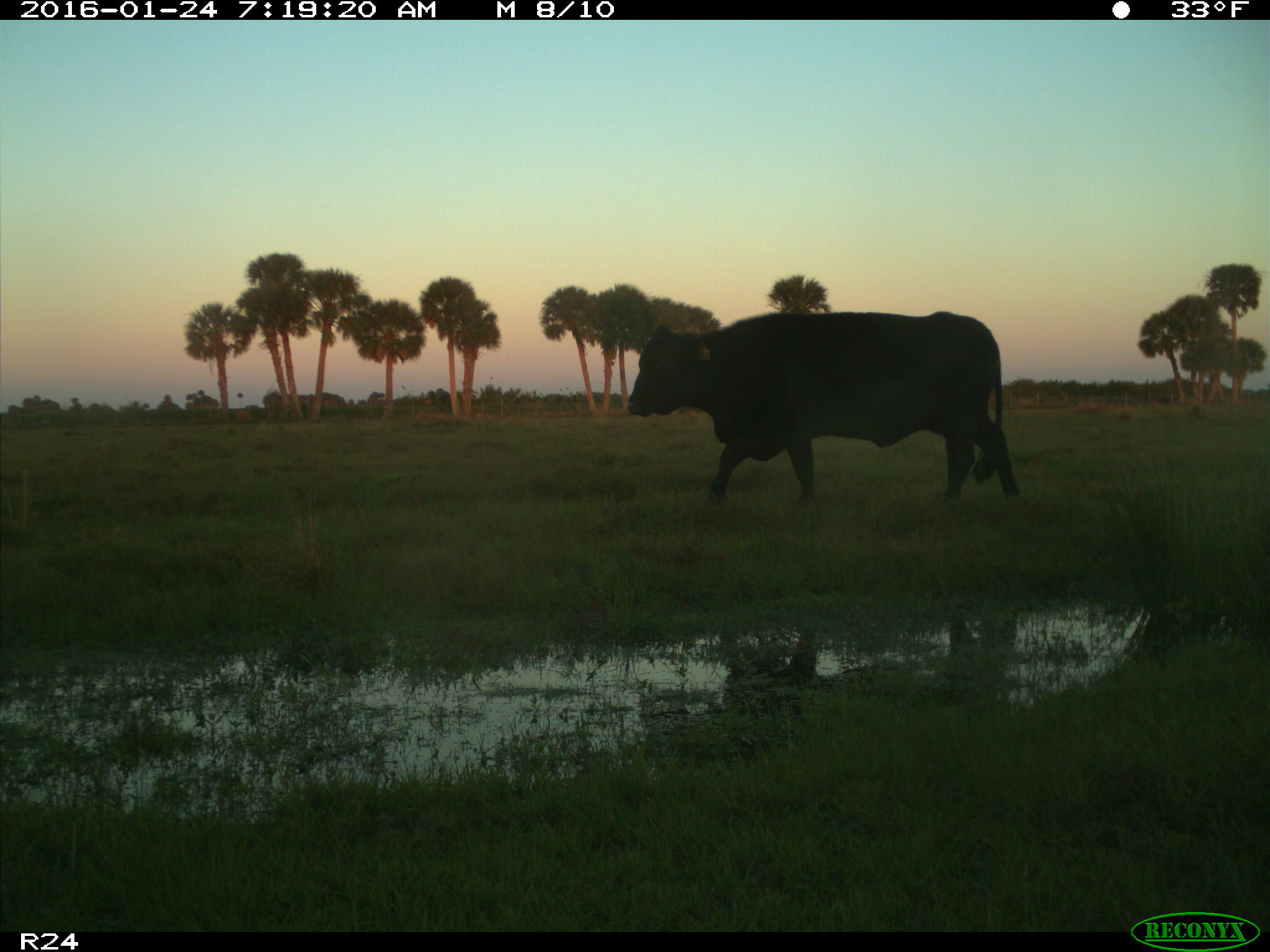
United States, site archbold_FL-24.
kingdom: Animalia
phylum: Chordata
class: Mammalia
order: Artiodactyla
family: Bovidae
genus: Bos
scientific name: Bos taurus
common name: domestic cow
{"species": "Bos taurus (domestic cow)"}